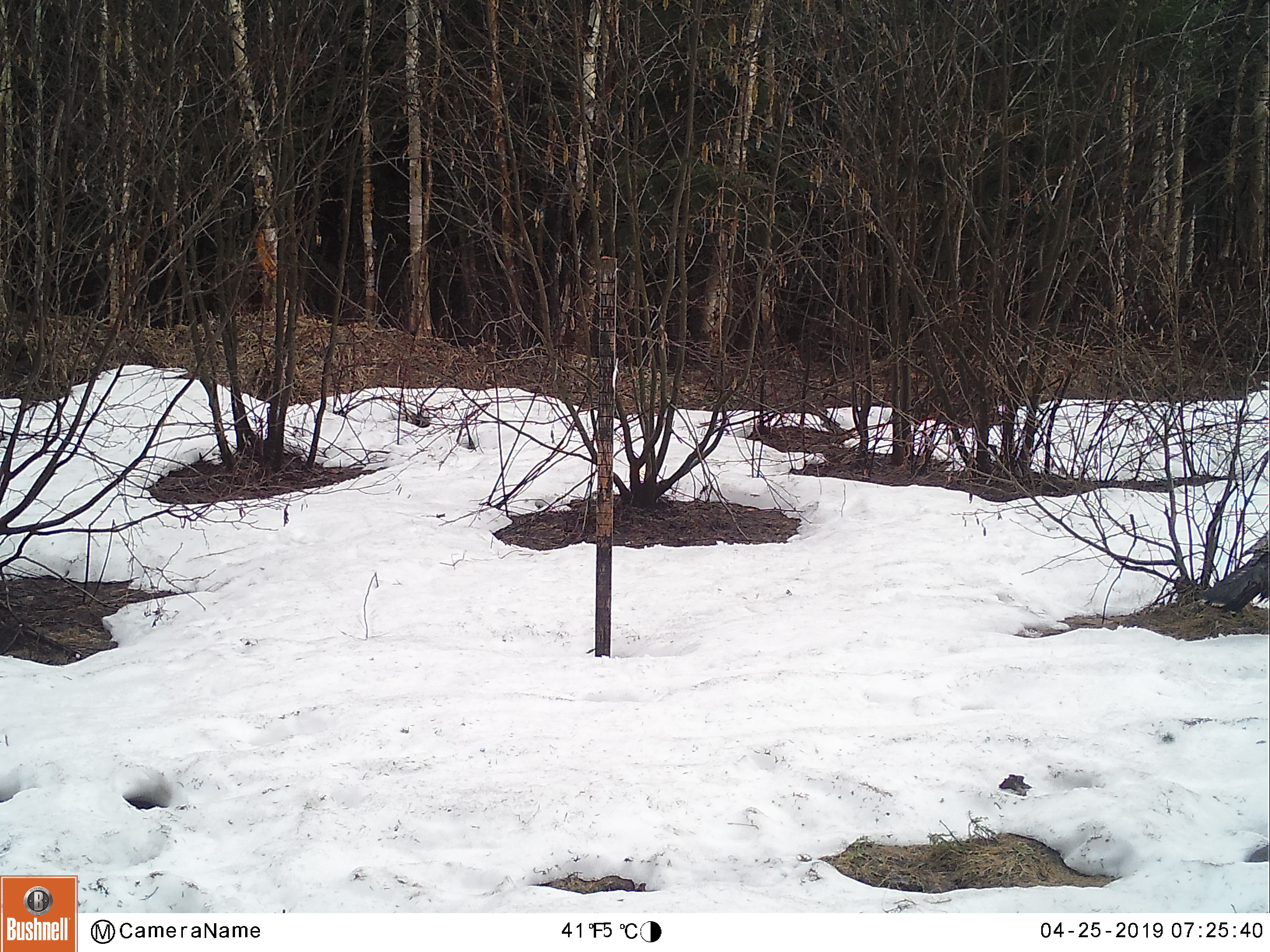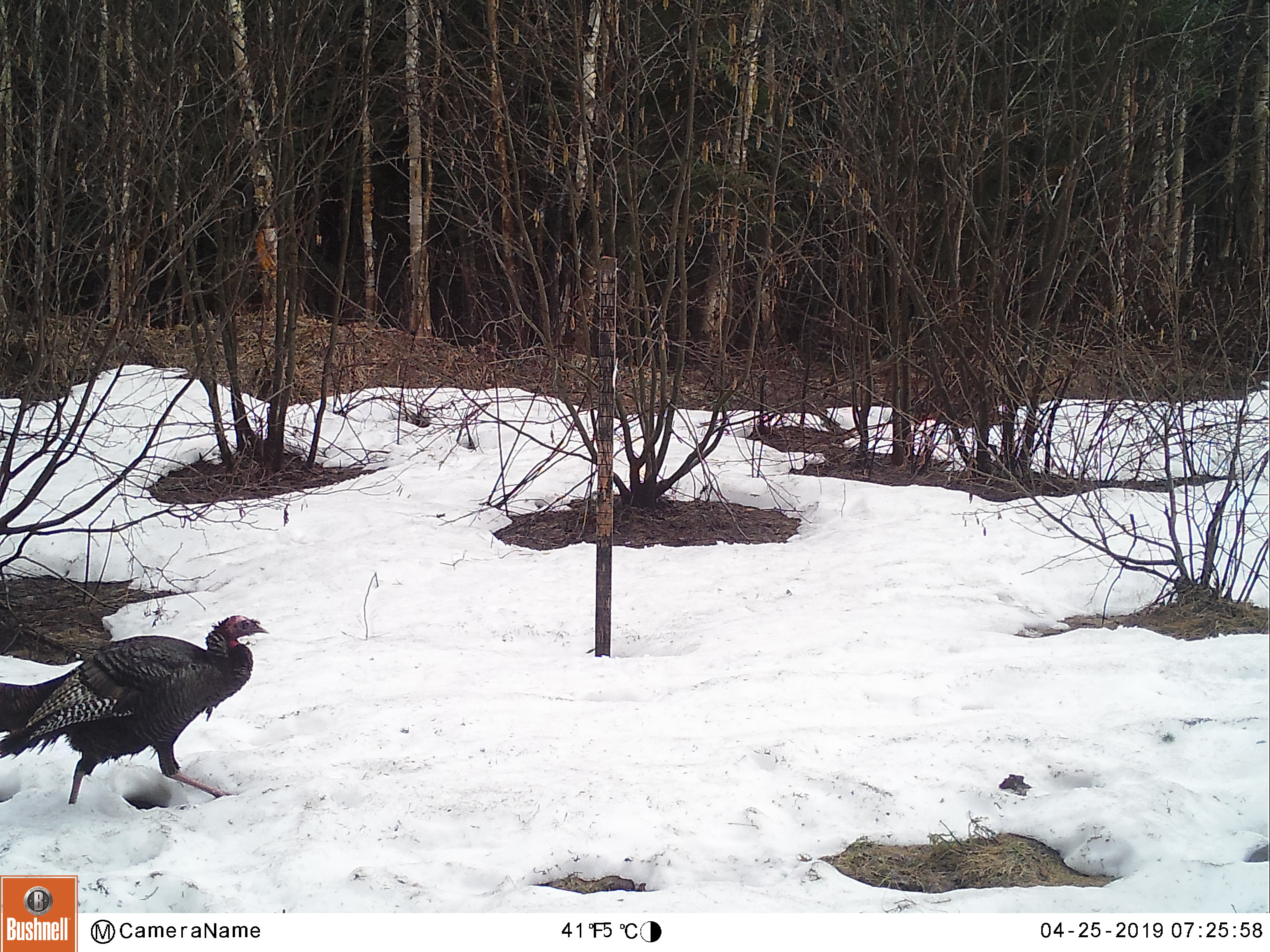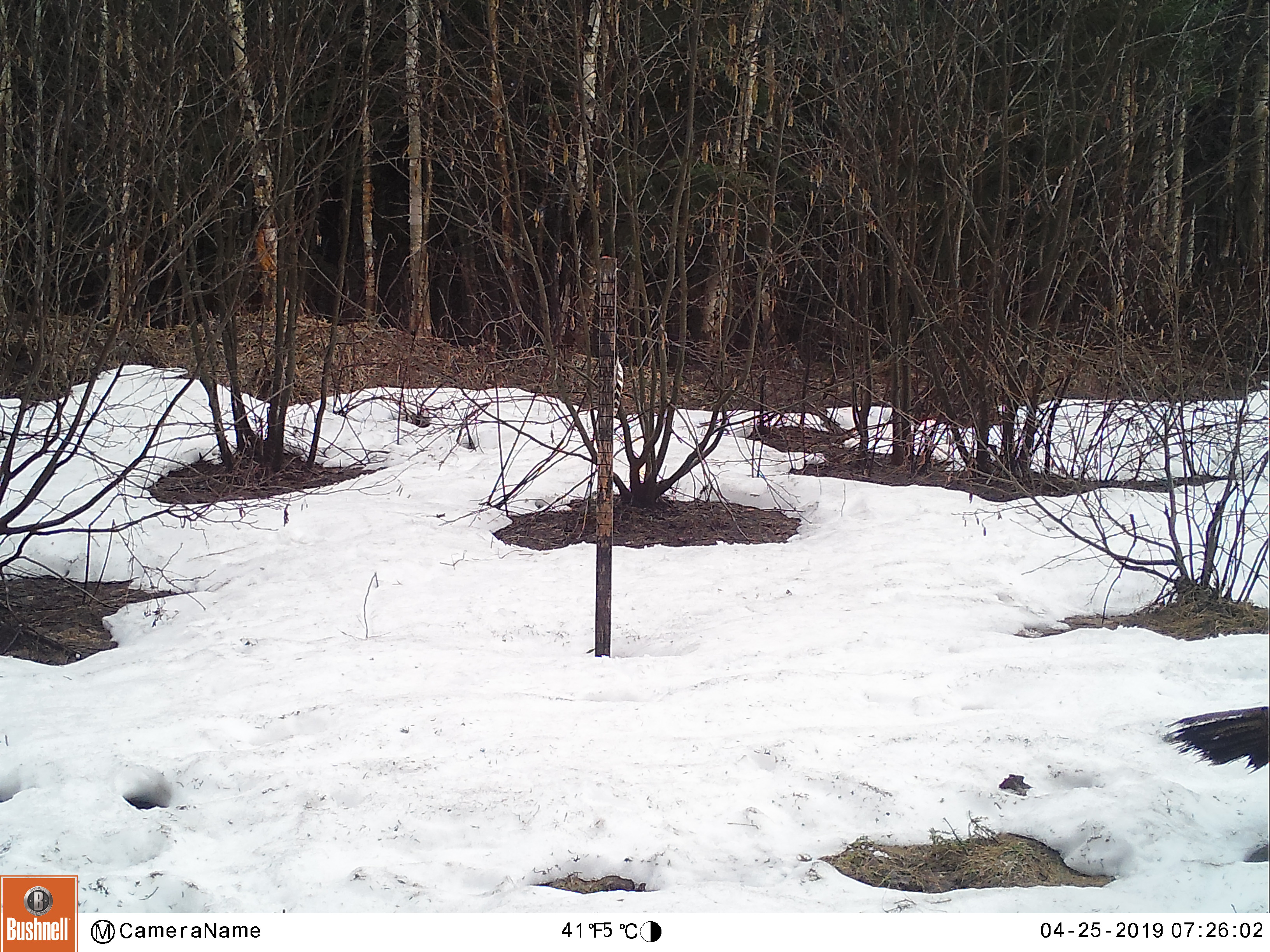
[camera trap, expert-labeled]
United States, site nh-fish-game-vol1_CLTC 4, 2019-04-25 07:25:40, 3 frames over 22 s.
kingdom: Animalia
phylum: Chordata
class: Aves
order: Galliformes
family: Phasianidae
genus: Meleagris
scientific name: Meleagris gallopavo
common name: wild turkey